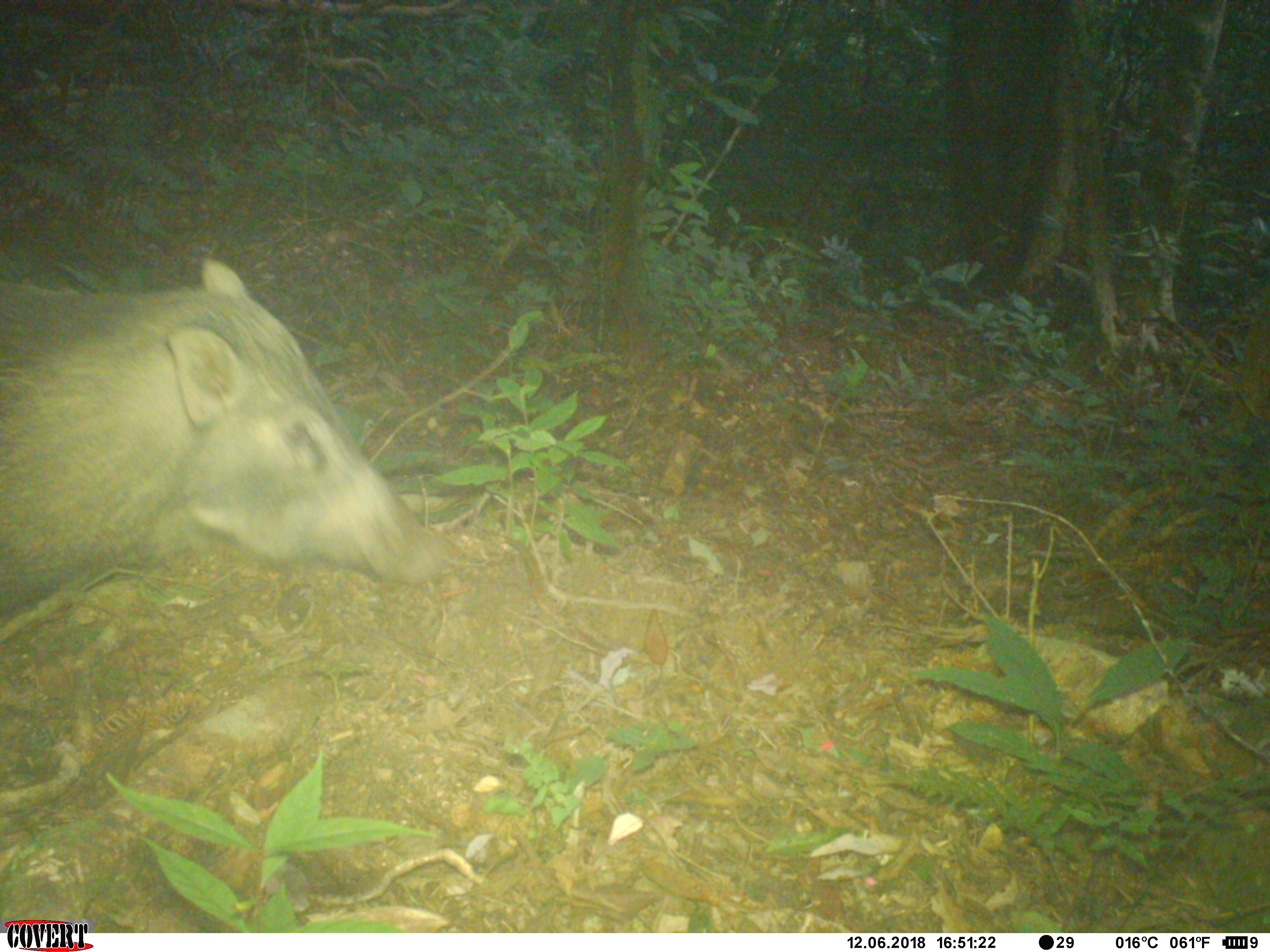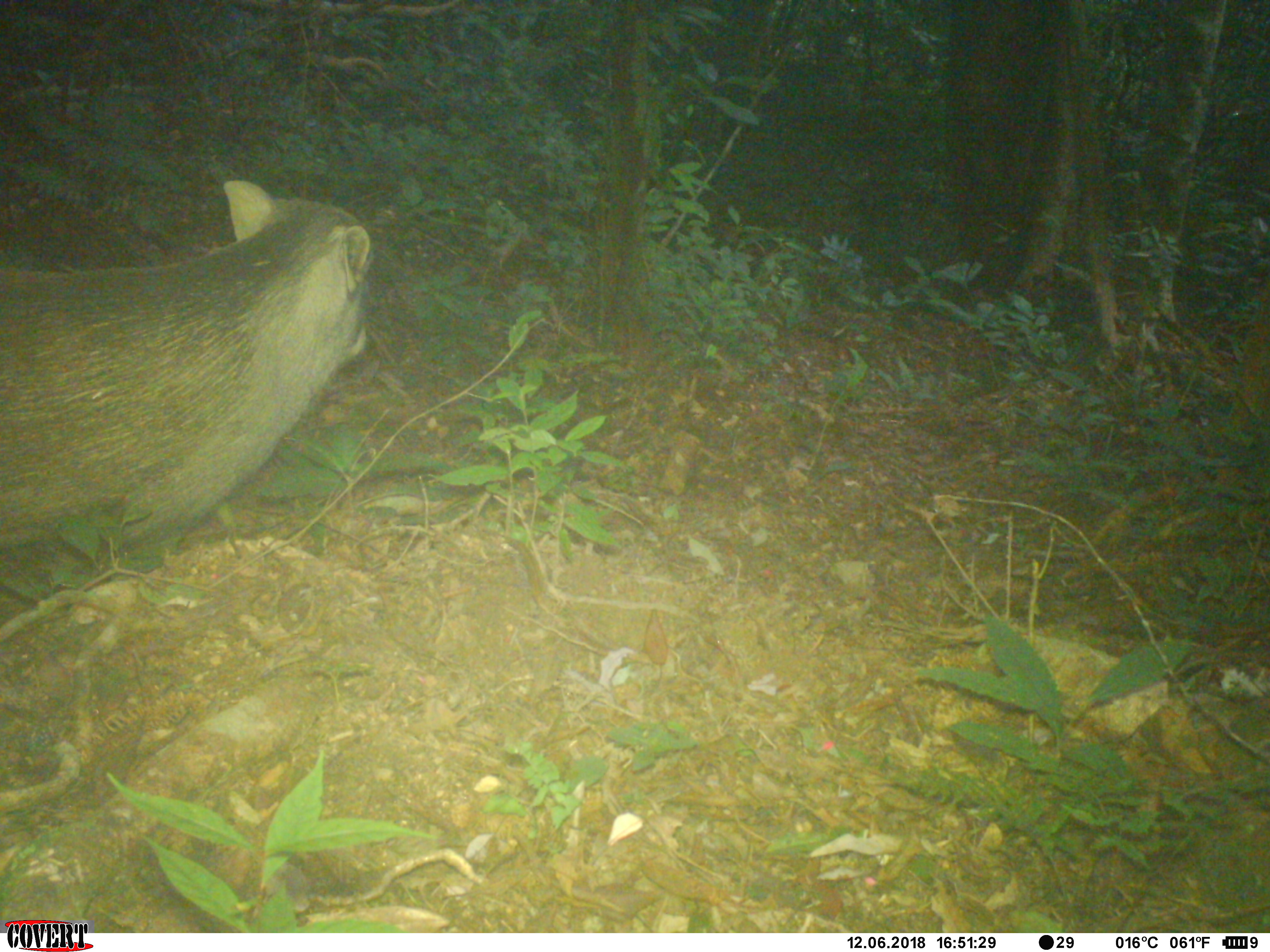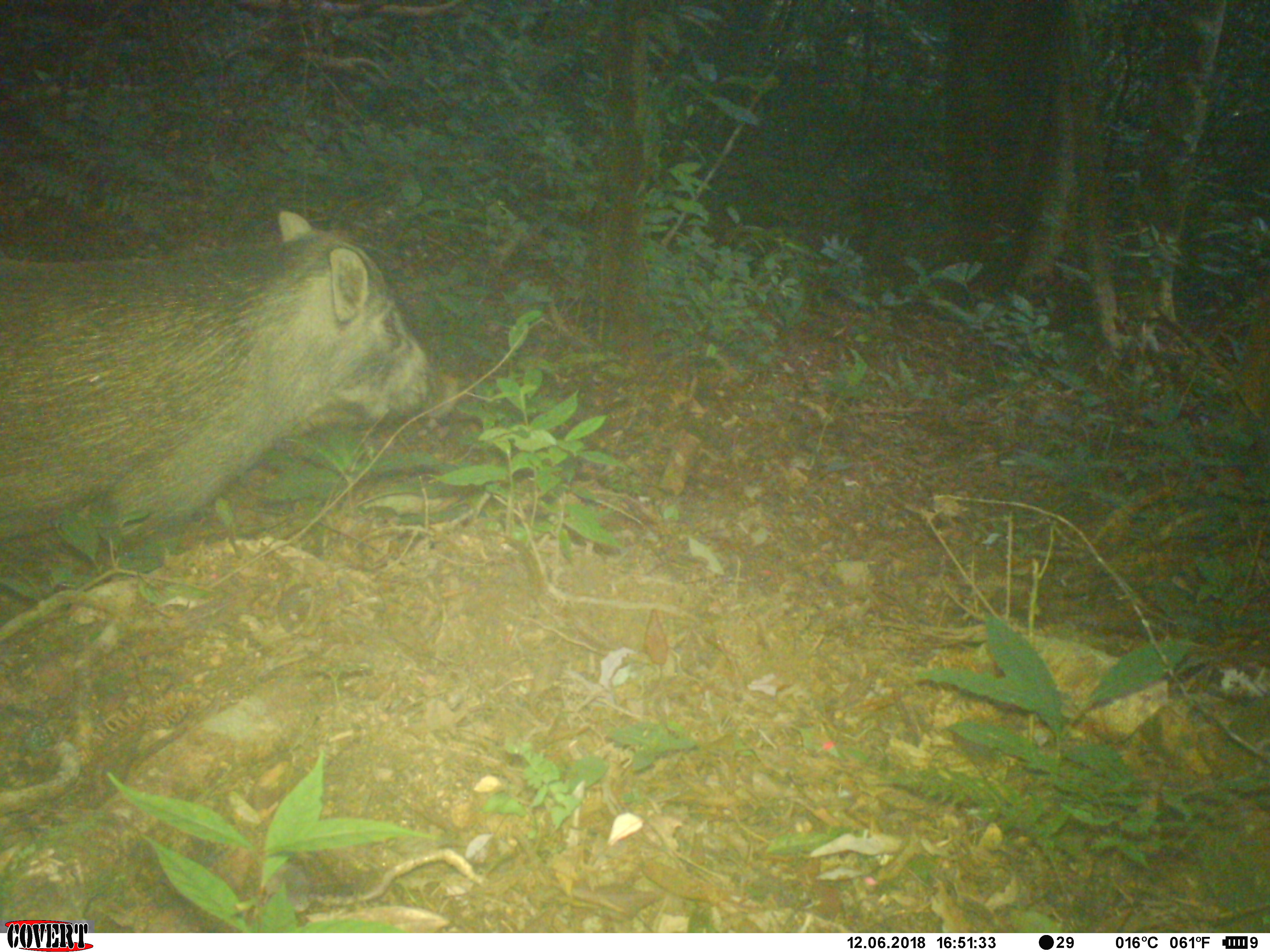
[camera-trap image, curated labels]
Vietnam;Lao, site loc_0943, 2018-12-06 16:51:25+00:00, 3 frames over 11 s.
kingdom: Animalia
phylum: Chordata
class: Mammalia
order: Artiodactyla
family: Suidae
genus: Sus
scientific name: Sus scrofa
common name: eurasian wild pig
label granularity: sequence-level